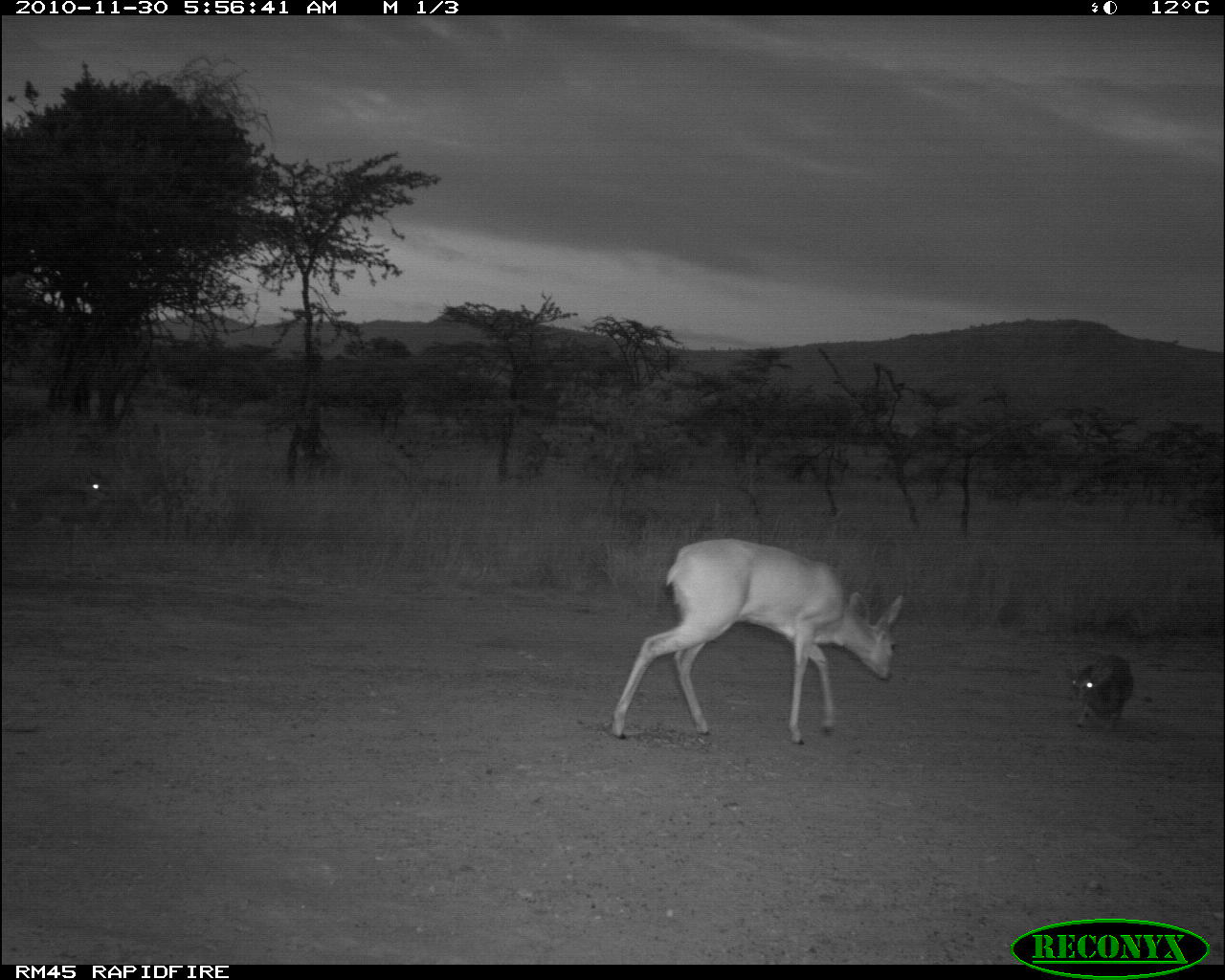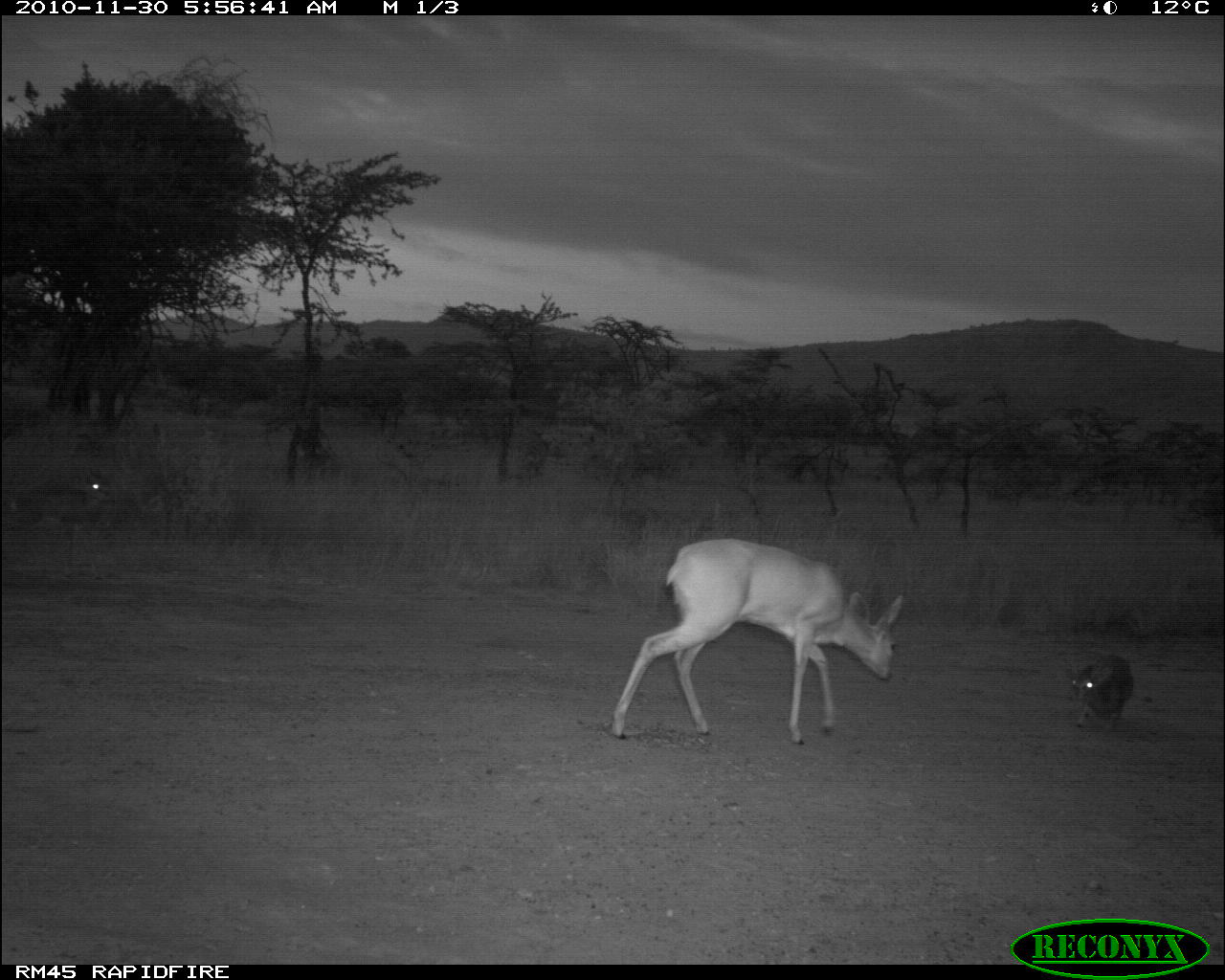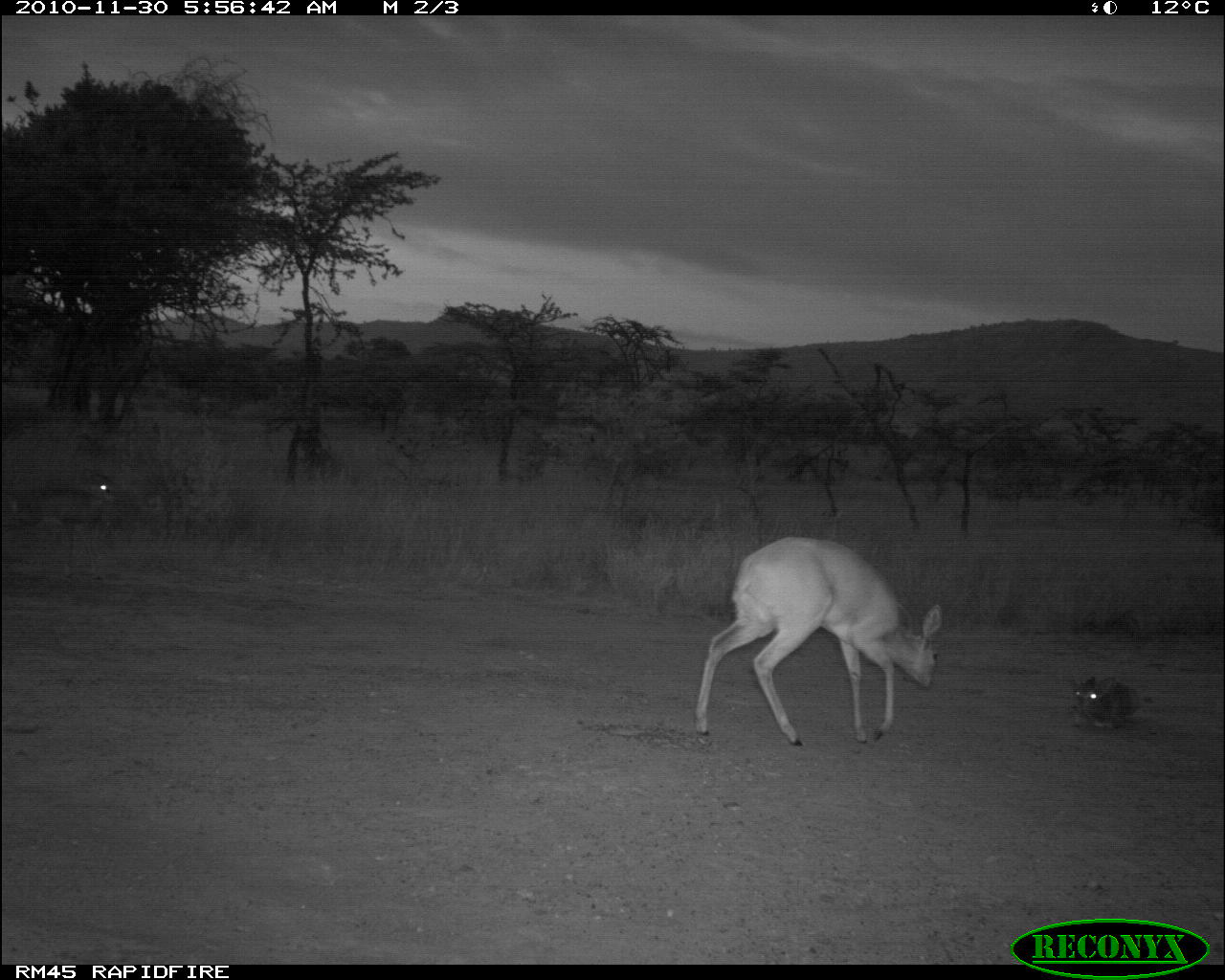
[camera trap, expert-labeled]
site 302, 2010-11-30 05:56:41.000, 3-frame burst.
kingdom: Animalia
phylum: Chordata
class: Mammalia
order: Artiodactyla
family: Bovidae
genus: Madoqua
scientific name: Madoqua guentheri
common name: günther's dik-dik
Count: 2.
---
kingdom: Animalia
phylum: Chordata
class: Mammalia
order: Artiodactyla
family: Bovidae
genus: Raphicerus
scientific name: Raphicerus campestris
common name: steenbok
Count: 1.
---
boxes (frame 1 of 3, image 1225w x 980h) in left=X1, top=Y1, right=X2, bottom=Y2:
madoqua guentheri: left=609, top=540, right=906, bottom=745; left=1, top=473, right=116, bottom=576; left=1069, top=655, right=1137, bottom=729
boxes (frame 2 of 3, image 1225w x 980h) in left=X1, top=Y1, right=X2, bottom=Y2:
raphicerus campestris: left=611, top=539, right=904, bottom=745; left=6, top=467, right=114, bottom=546; left=1066, top=654, right=1134, bottom=730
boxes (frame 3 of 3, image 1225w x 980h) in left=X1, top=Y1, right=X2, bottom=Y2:
madoqua guentheri: left=696, top=536, right=942, bottom=747; left=1, top=474, right=125, bottom=573; left=1068, top=675, right=1143, bottom=725